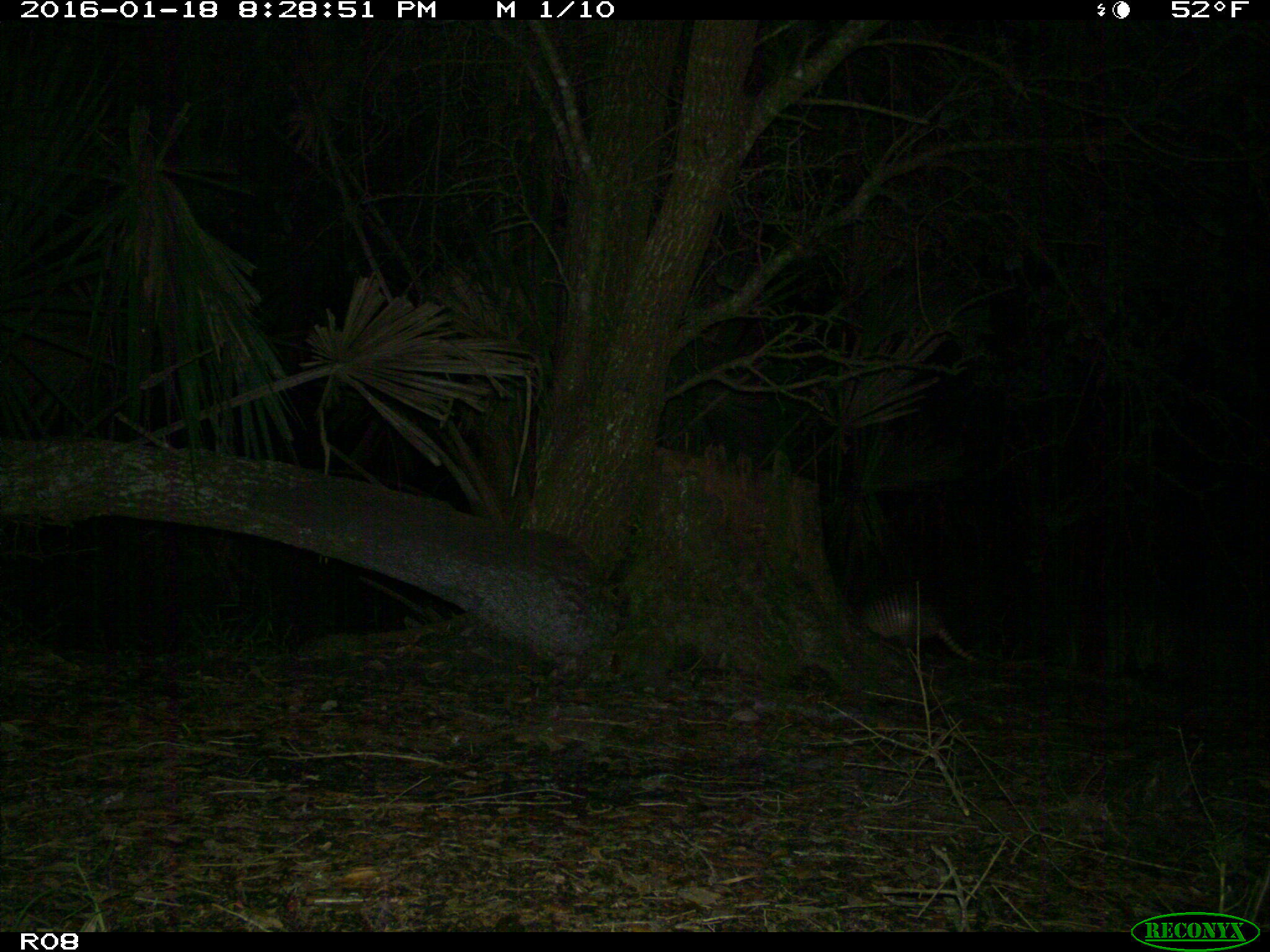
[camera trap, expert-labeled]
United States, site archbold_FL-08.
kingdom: Animalia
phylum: Chordata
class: Mammalia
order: Cingulata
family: Dasypodidae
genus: Dasypus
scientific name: Dasypus novemcinctus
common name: nine-banded armadillo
Dasypus novemcinctus (nine-banded armadillo).